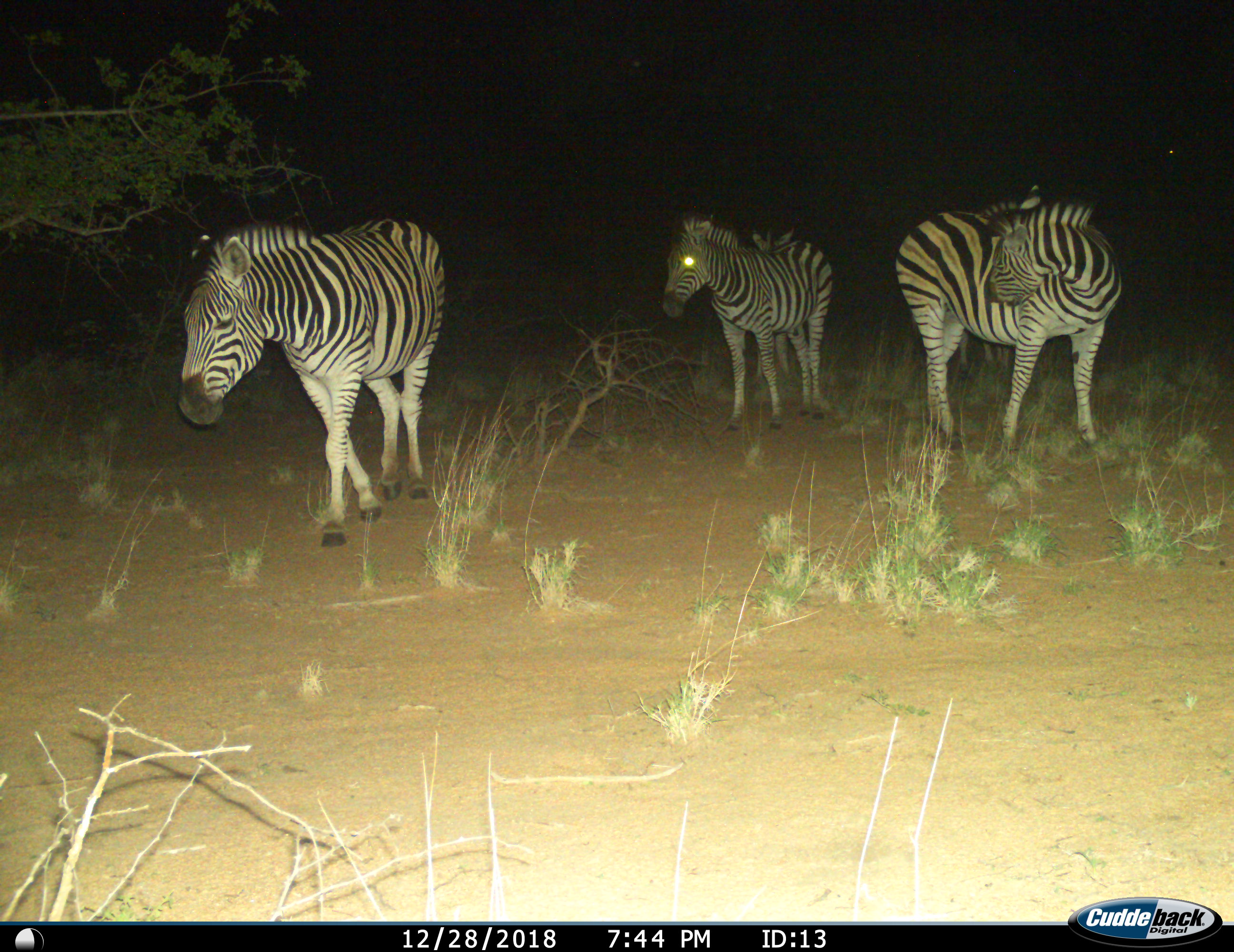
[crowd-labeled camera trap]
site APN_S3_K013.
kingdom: Animalia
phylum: Chordata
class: Mammalia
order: Perissodactyla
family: Equidae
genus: Equus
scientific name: Equus quagga burchellii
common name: burchell's zebra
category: zebraburchells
Zebraburchells (burchell's zebra) (Equus quagga burchellii), count 3. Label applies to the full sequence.